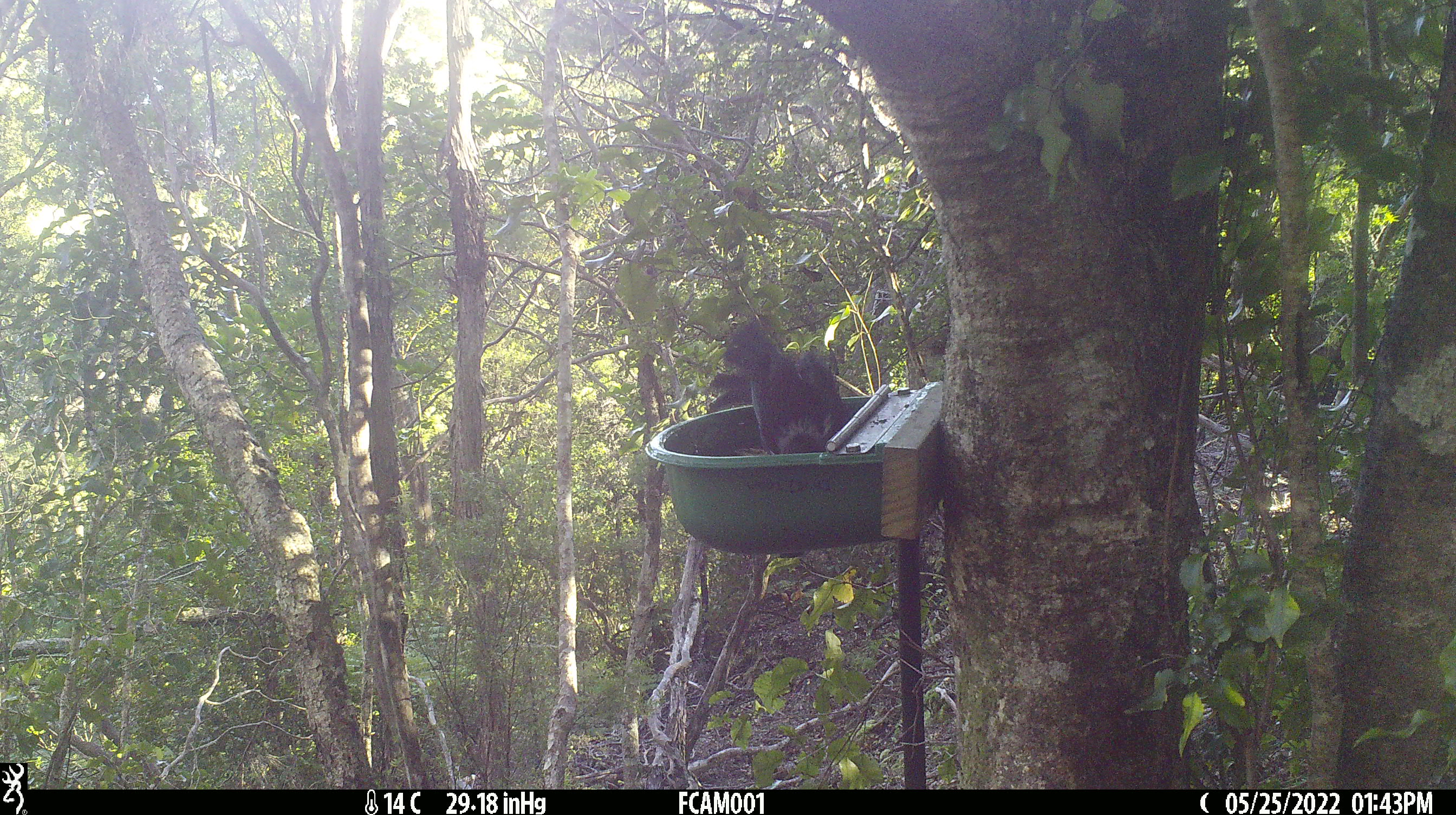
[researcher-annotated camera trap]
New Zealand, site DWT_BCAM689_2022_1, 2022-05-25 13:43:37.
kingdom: Animalia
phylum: Chordata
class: Aves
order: Passeriformes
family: Meliphagidae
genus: Prosthemadera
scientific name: Prosthemadera novaeseelandiae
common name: tui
Tui (Prosthemadera novaeseelandiae).